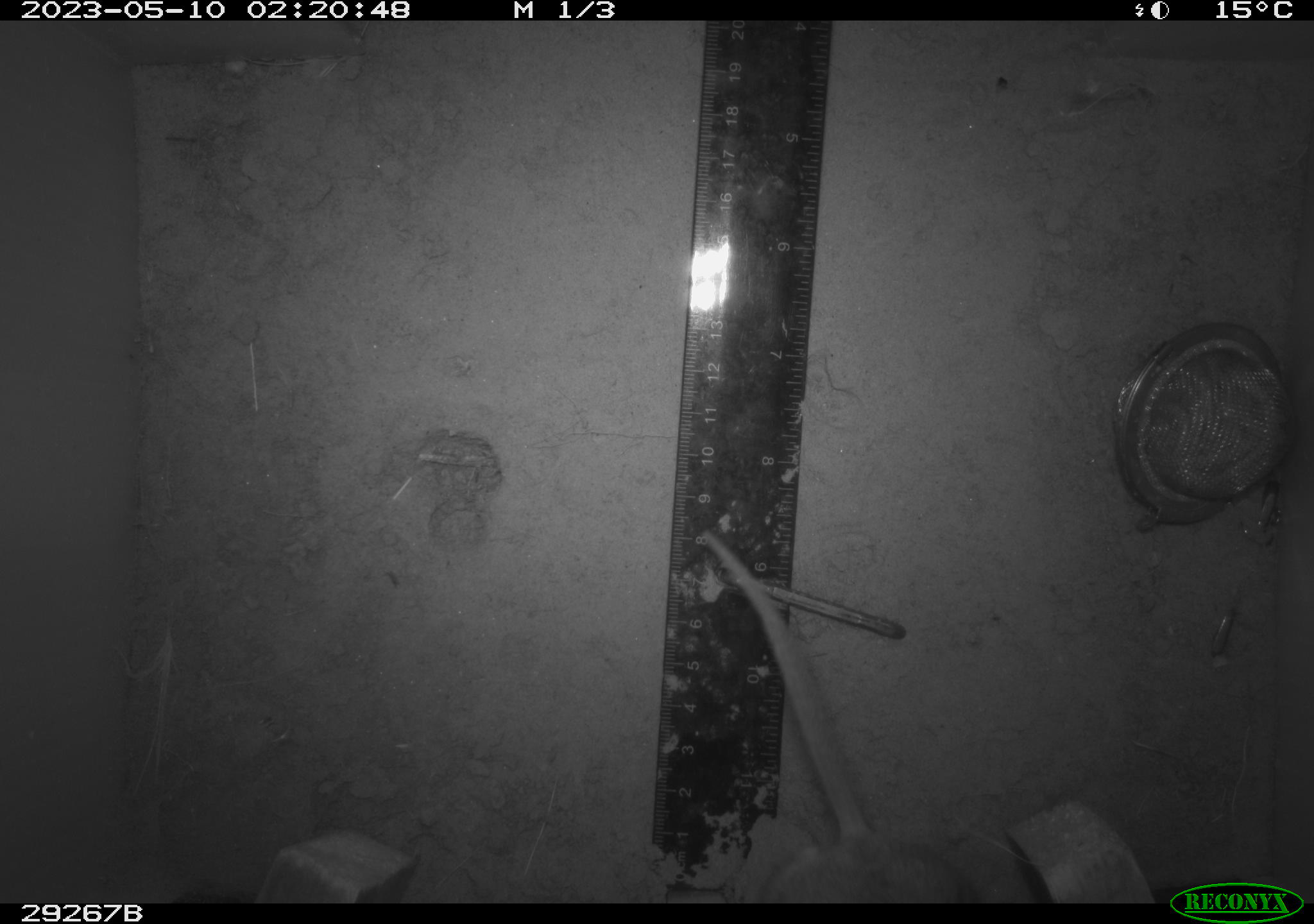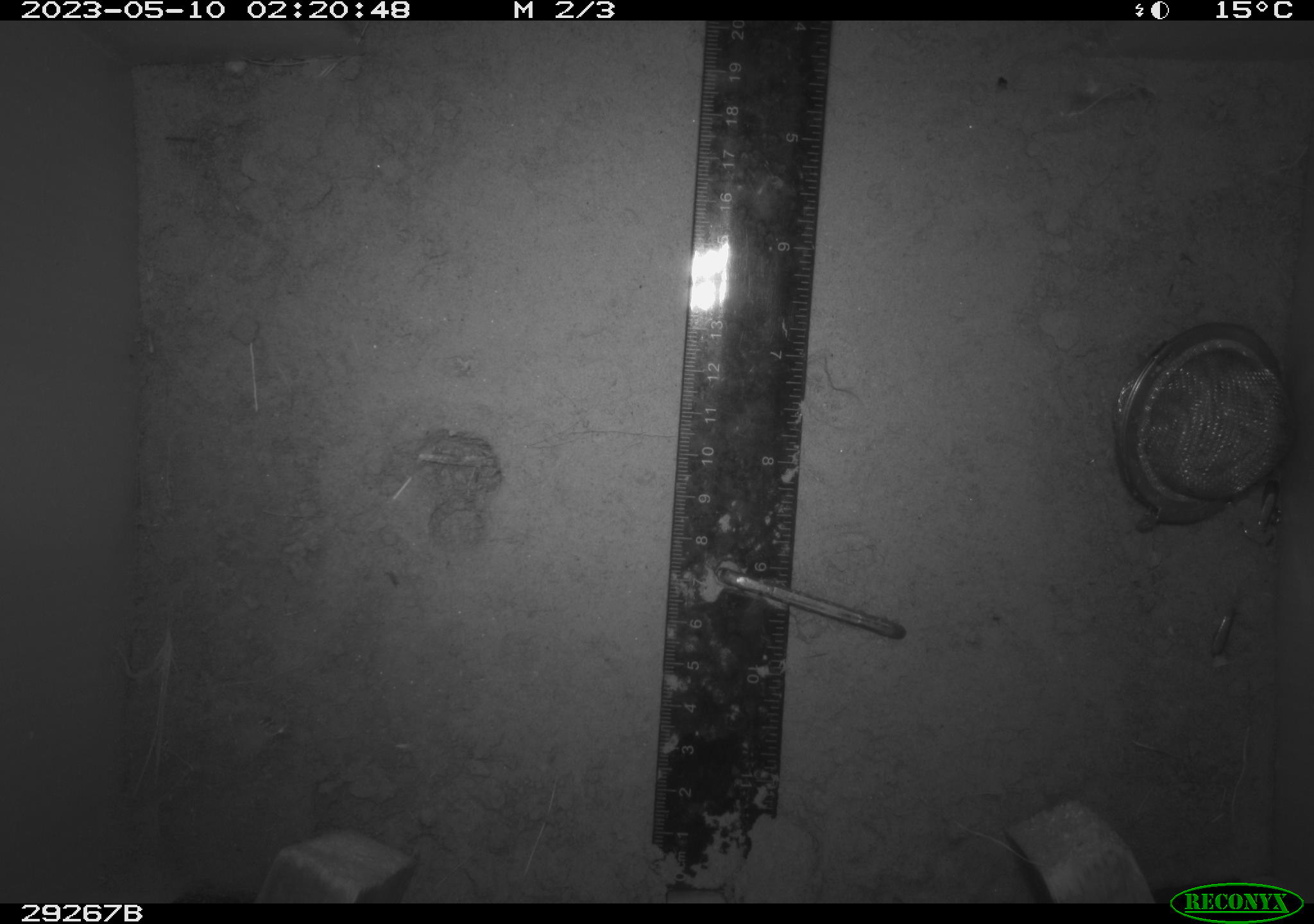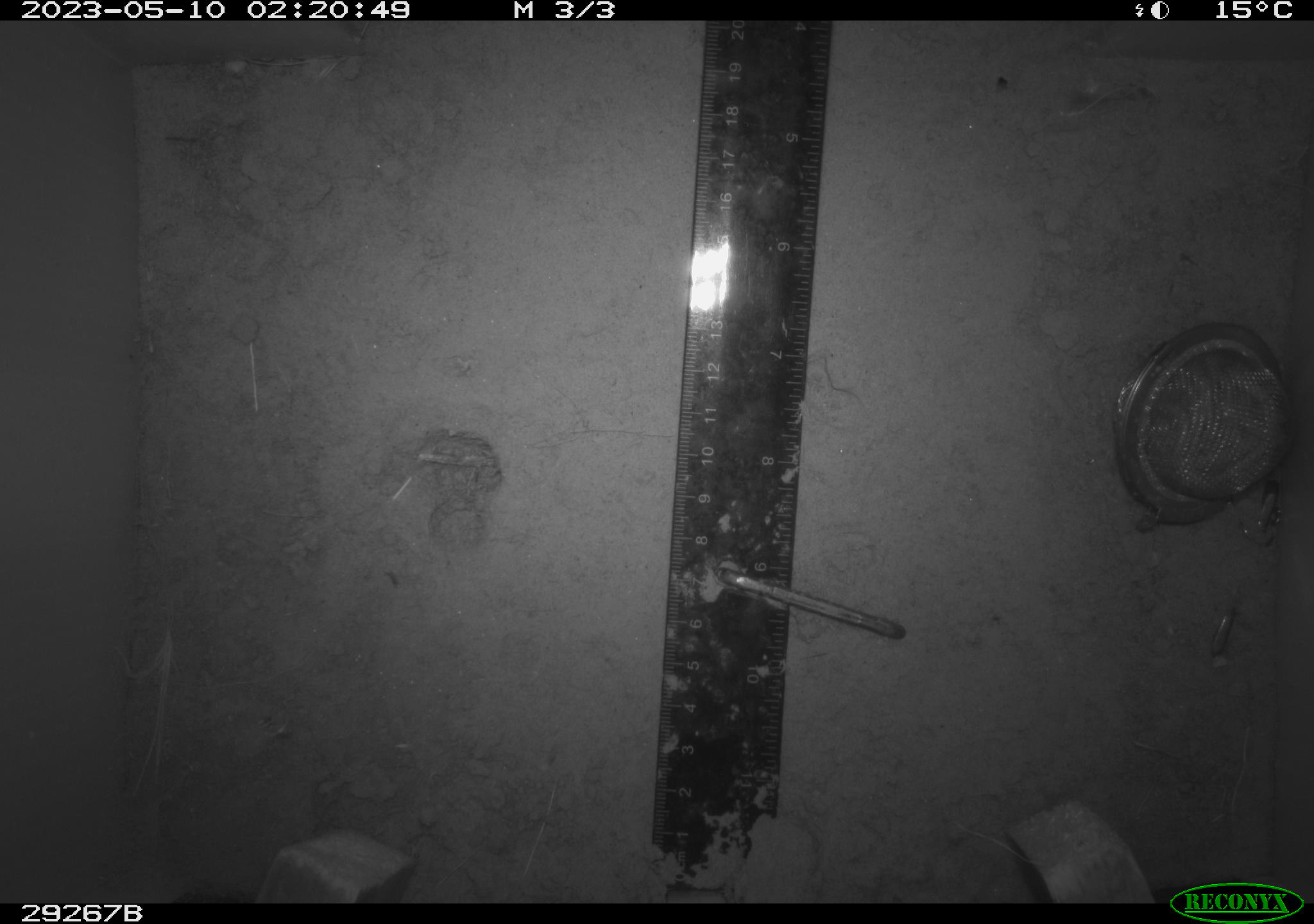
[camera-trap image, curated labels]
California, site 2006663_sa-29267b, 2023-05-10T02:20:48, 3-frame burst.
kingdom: Animalia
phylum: Chordata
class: Mammalia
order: Rodentia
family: Cricetidae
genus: Neotoma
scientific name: Neotoma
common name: pack rat or woodrat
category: neotoma species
Neotoma species (pack rat or woodrat) (Neotoma).